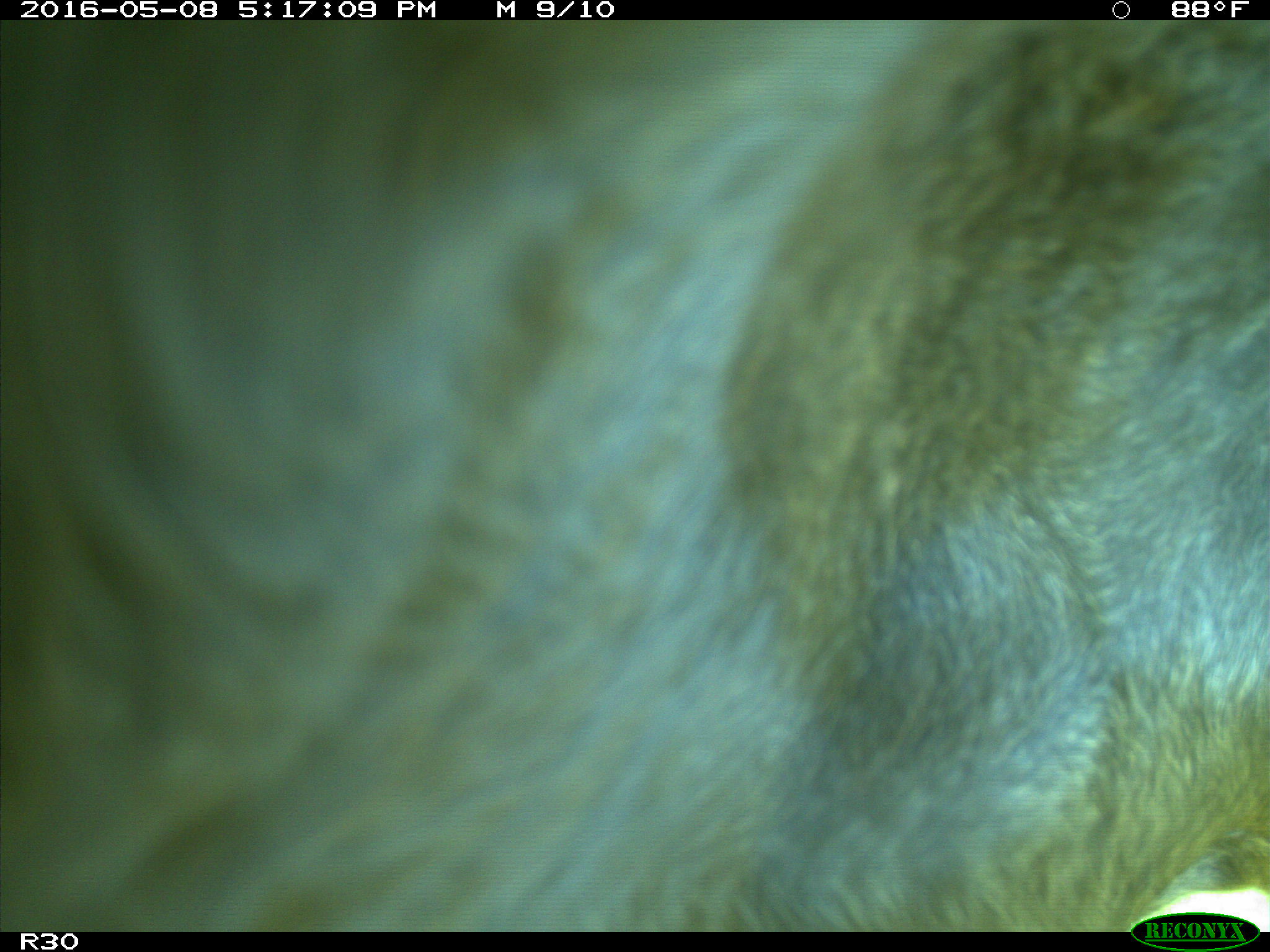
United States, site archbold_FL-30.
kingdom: Animalia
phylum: Chordata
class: Mammalia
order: Artiodactyla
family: Bovidae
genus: Bos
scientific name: Bos taurus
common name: domestic cow